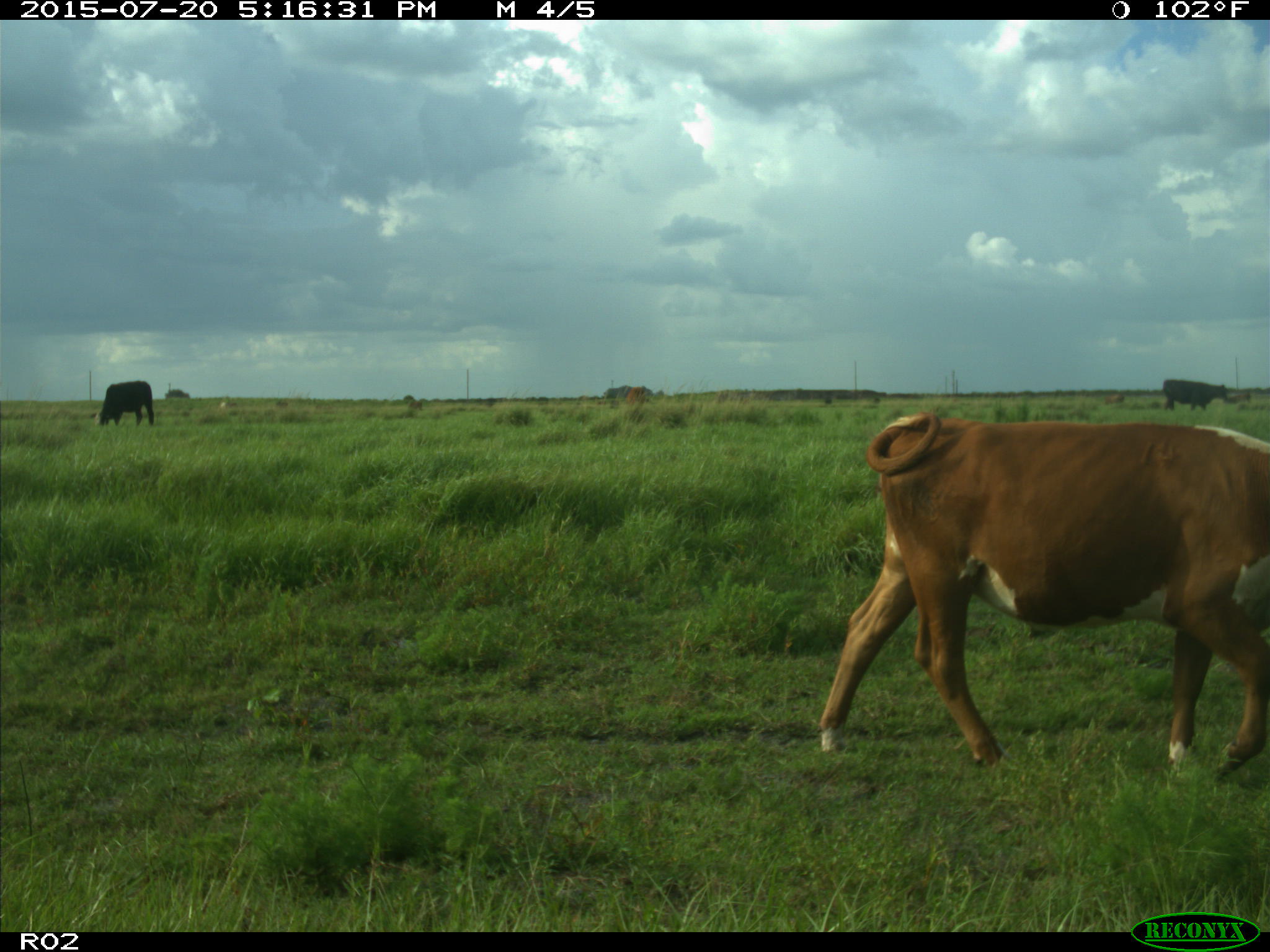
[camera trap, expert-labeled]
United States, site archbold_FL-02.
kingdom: Animalia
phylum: Chordata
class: Mammalia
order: Artiodactyla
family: Bovidae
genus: Bos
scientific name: Bos taurus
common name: domestic cow